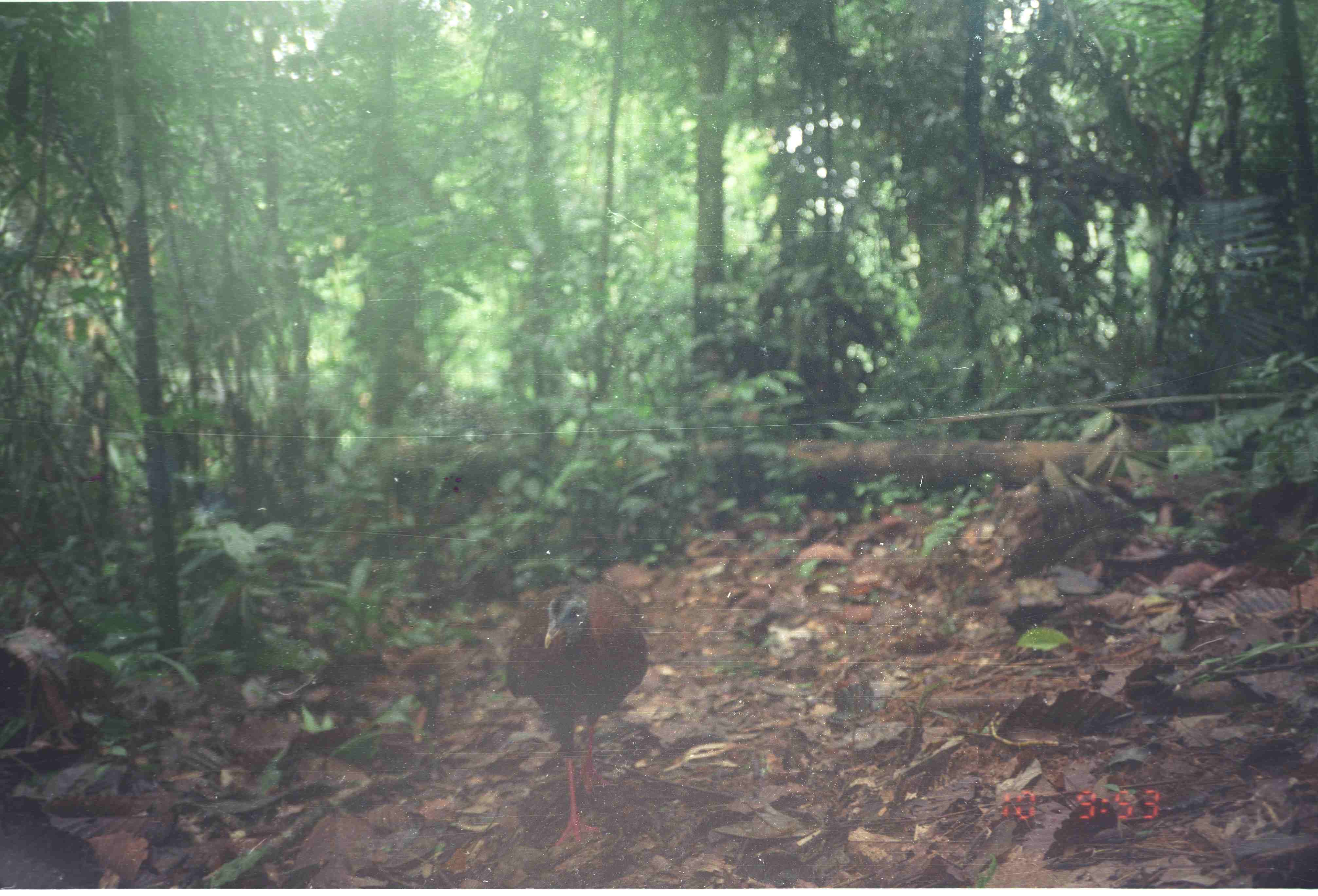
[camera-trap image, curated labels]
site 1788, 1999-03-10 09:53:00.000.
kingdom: Animalia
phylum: Chordata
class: Aves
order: Galliformes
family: Phasianidae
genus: Argusianus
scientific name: Argusianus argus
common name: great argus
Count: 1.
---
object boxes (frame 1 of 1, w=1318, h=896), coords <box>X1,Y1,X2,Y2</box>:
argusianus argus: <box>507,583,648,847</box>